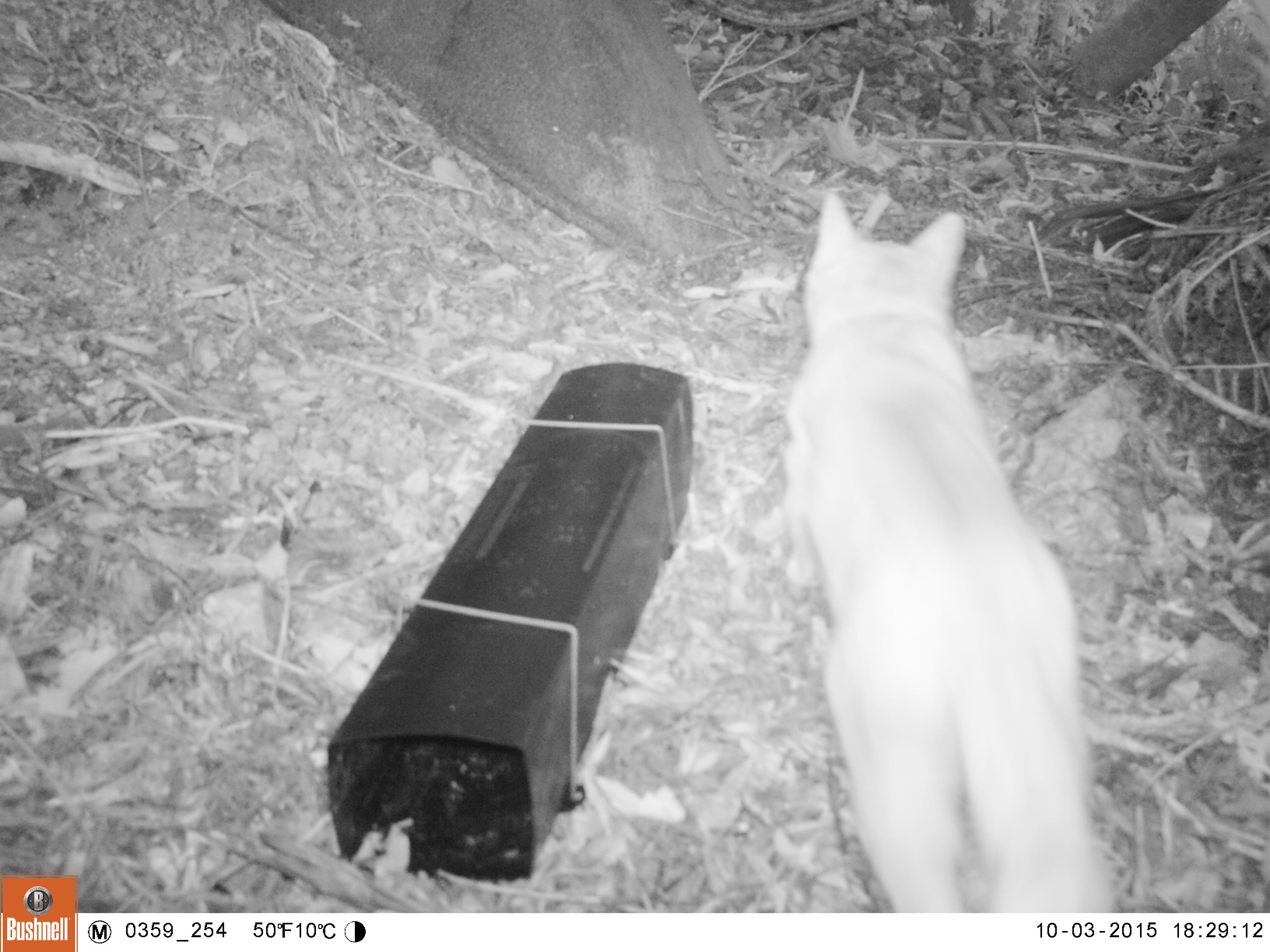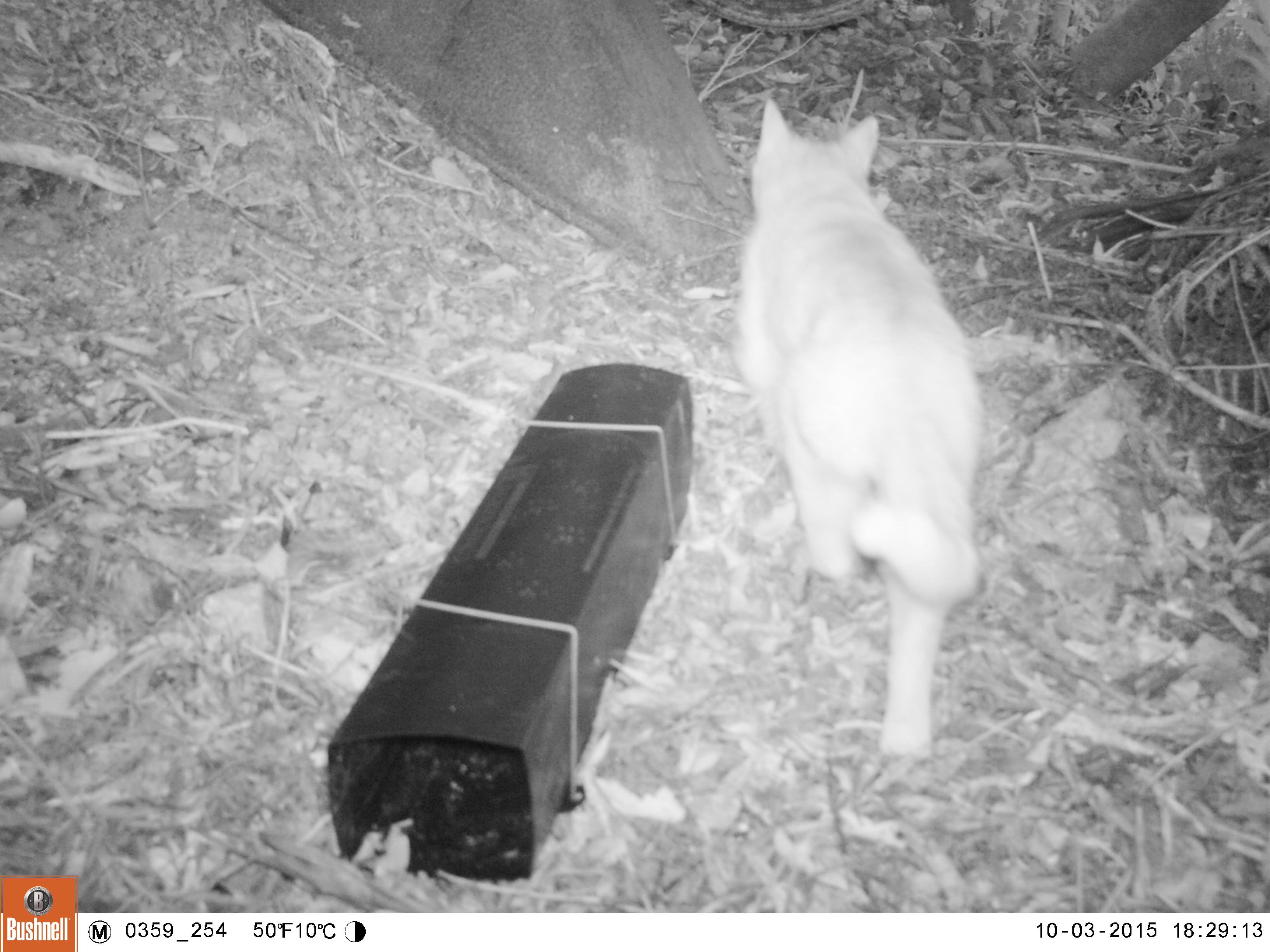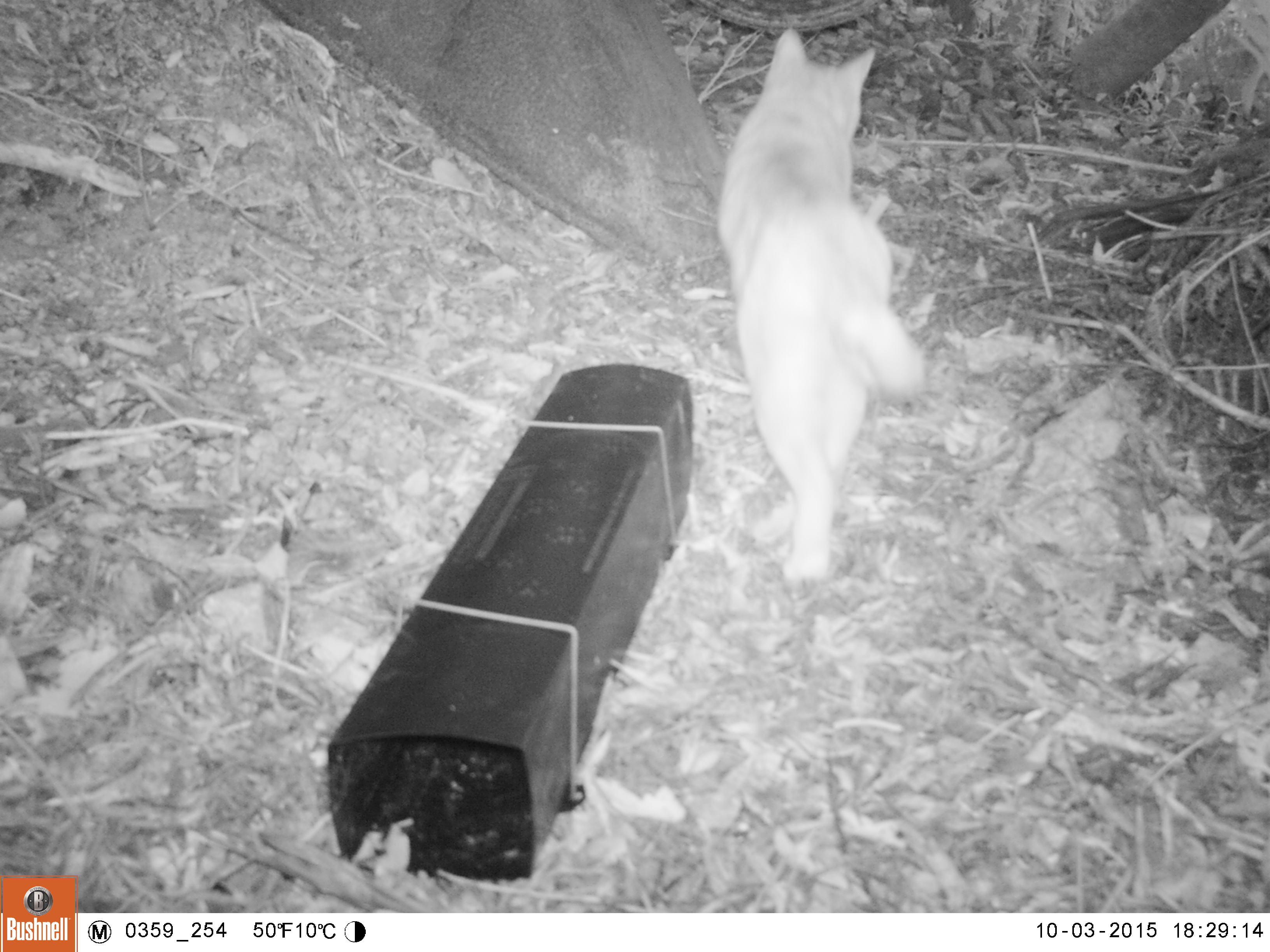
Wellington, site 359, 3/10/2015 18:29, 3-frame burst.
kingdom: Animalia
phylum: Chordata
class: Mammalia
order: Carnivora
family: Felidae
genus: Felis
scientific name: Felis catus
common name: cat